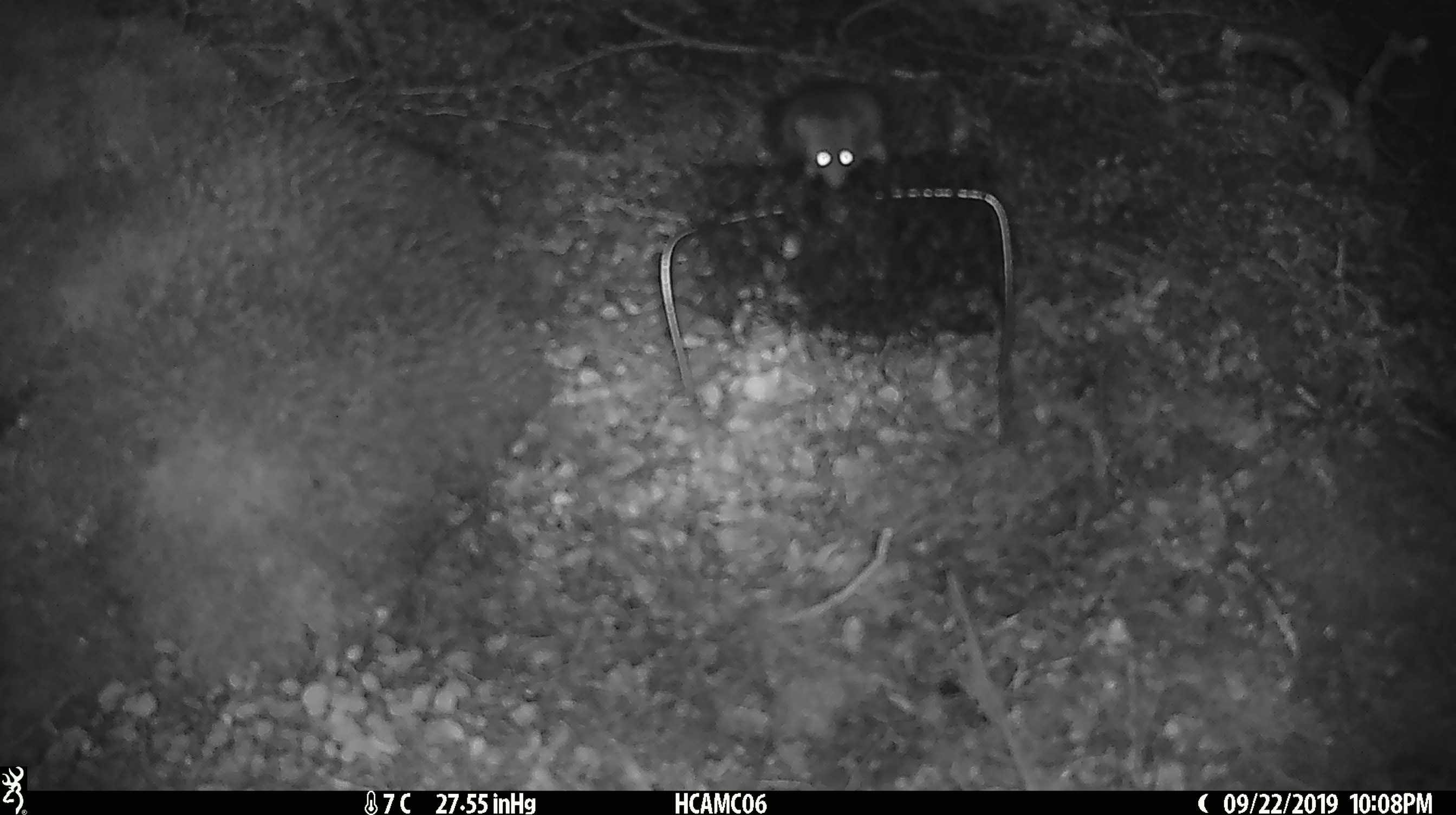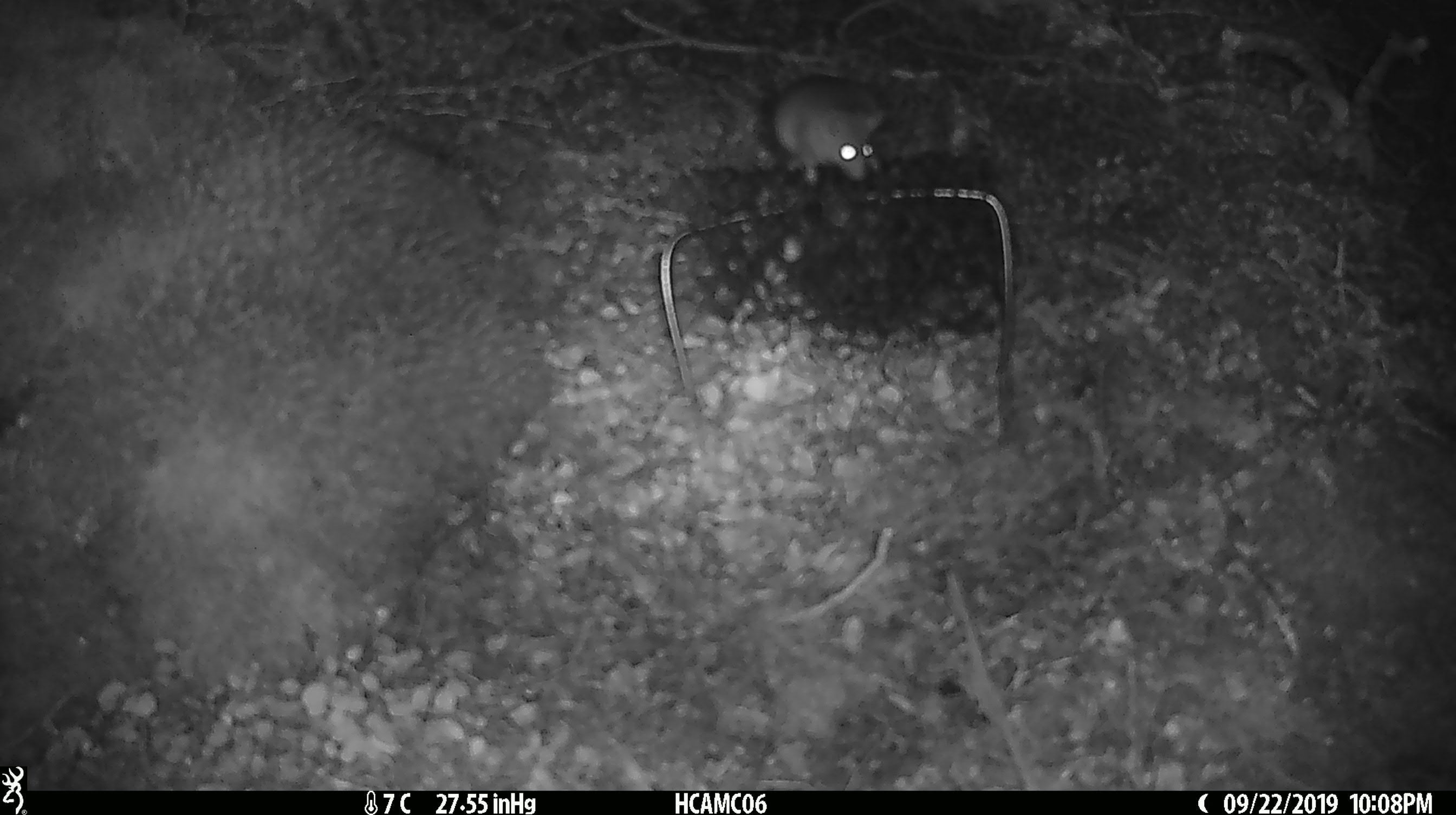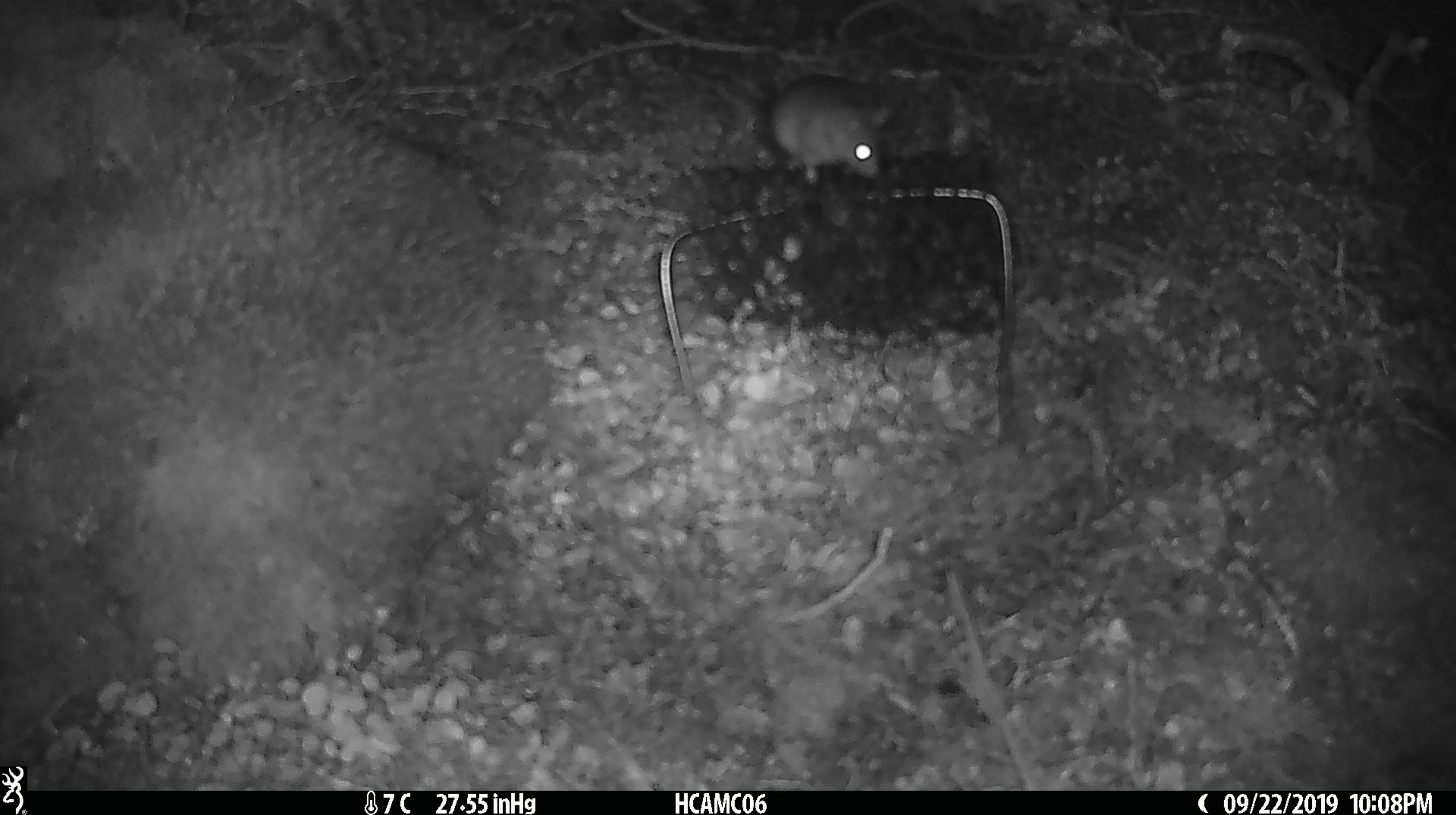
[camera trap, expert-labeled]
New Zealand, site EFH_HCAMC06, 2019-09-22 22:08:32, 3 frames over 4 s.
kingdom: Animalia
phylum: Chordata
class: Mammalia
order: Rodentia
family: Muridae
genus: Mus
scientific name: Mus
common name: mouse